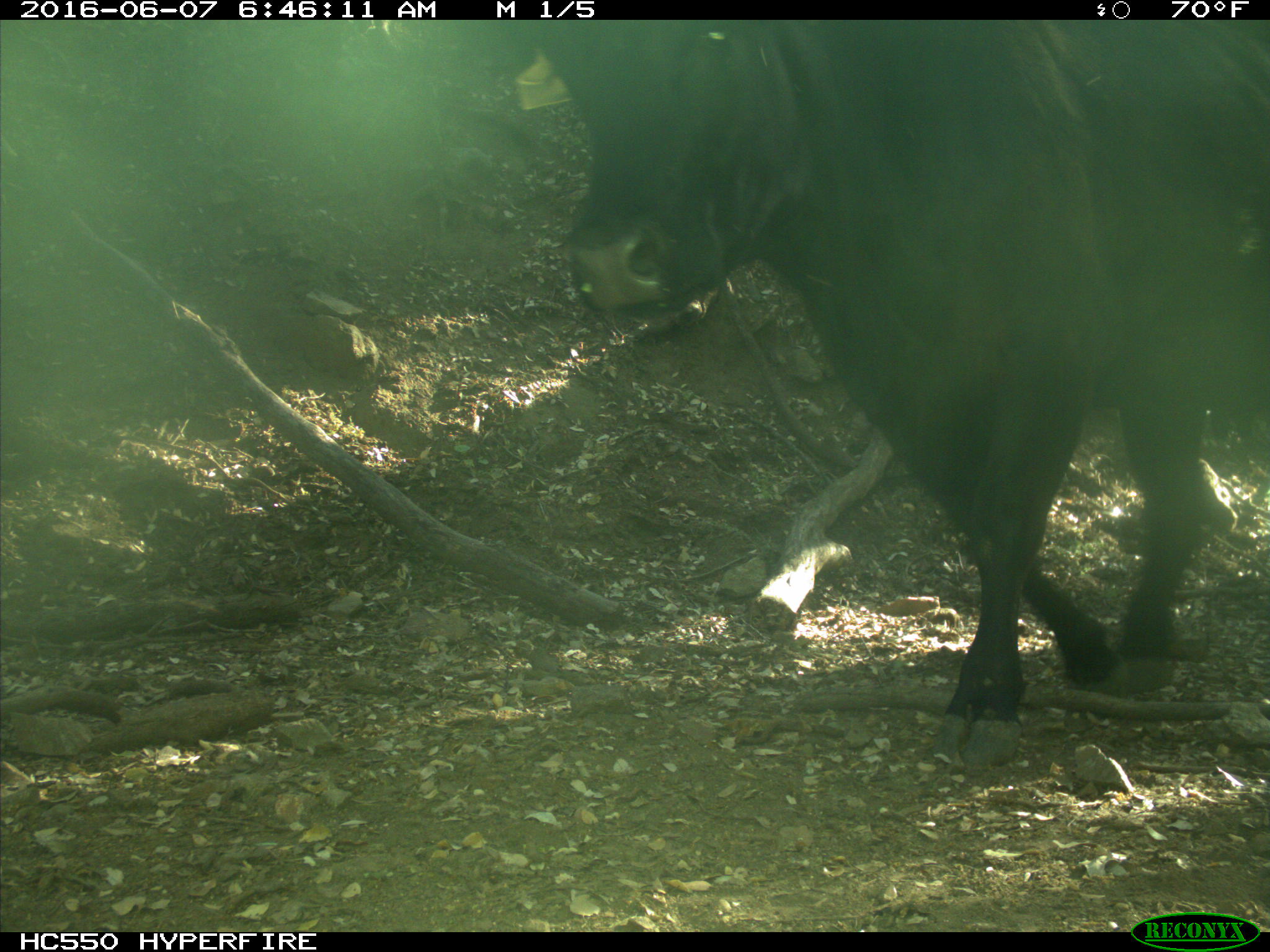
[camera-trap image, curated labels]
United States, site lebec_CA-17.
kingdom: Animalia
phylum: Chordata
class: Mammalia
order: Artiodactyla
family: Bovidae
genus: Bos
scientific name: Bos taurus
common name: domestic cow